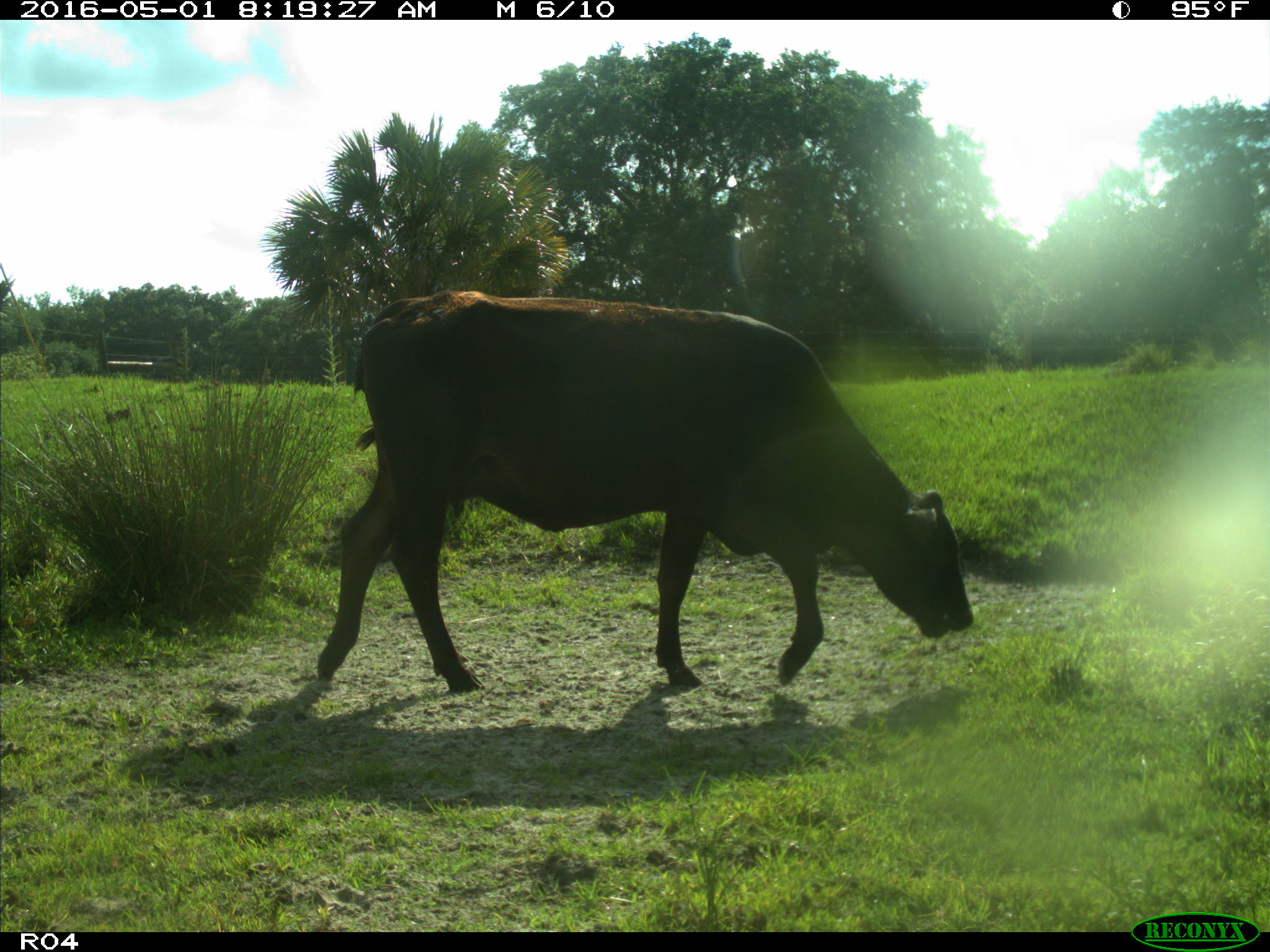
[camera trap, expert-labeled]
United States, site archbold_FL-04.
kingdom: Animalia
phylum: Chordata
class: Mammalia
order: Artiodactyla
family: Bovidae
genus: Bos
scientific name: Bos taurus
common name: domestic cow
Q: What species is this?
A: Bos taurus (domestic cow).